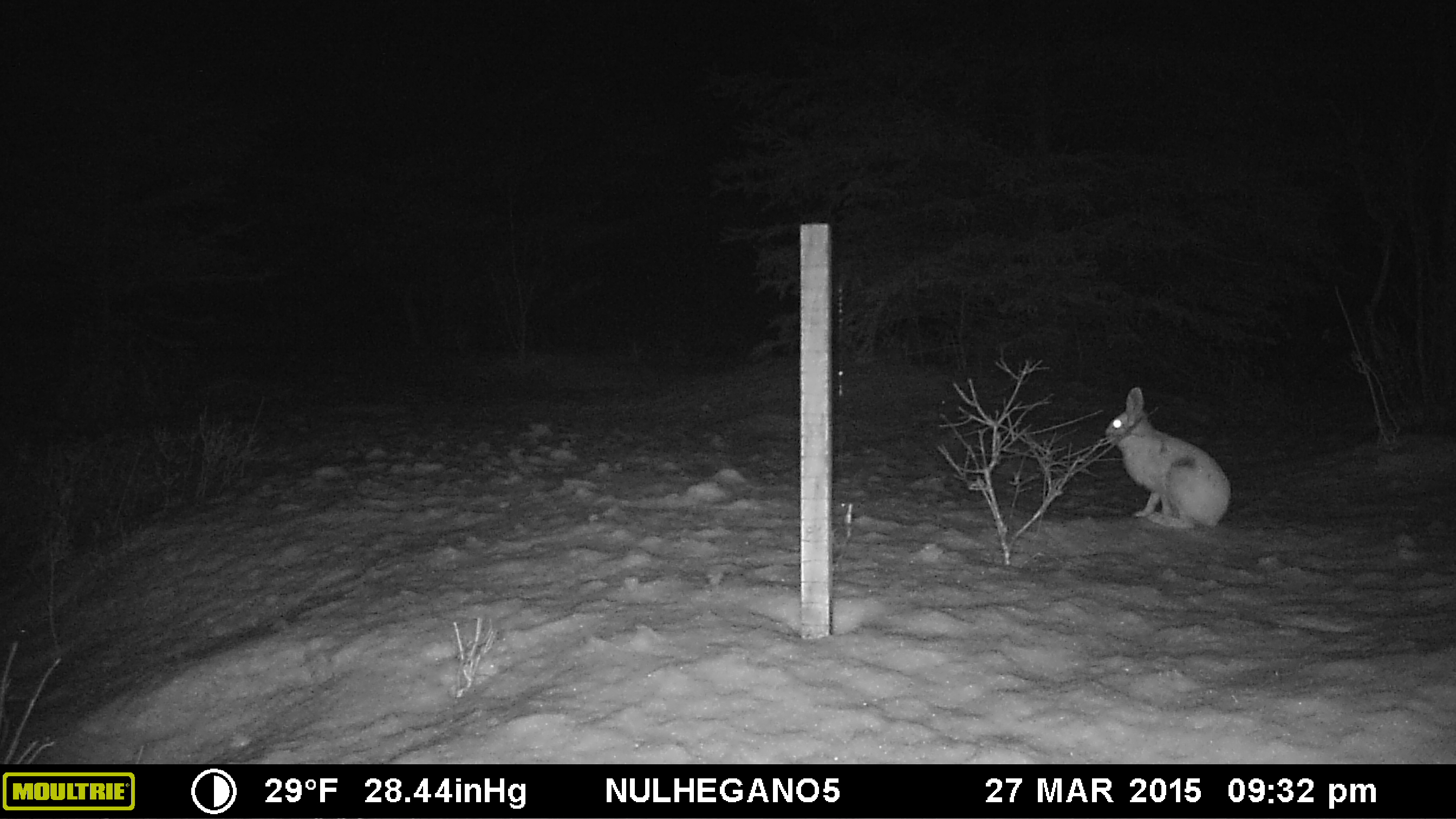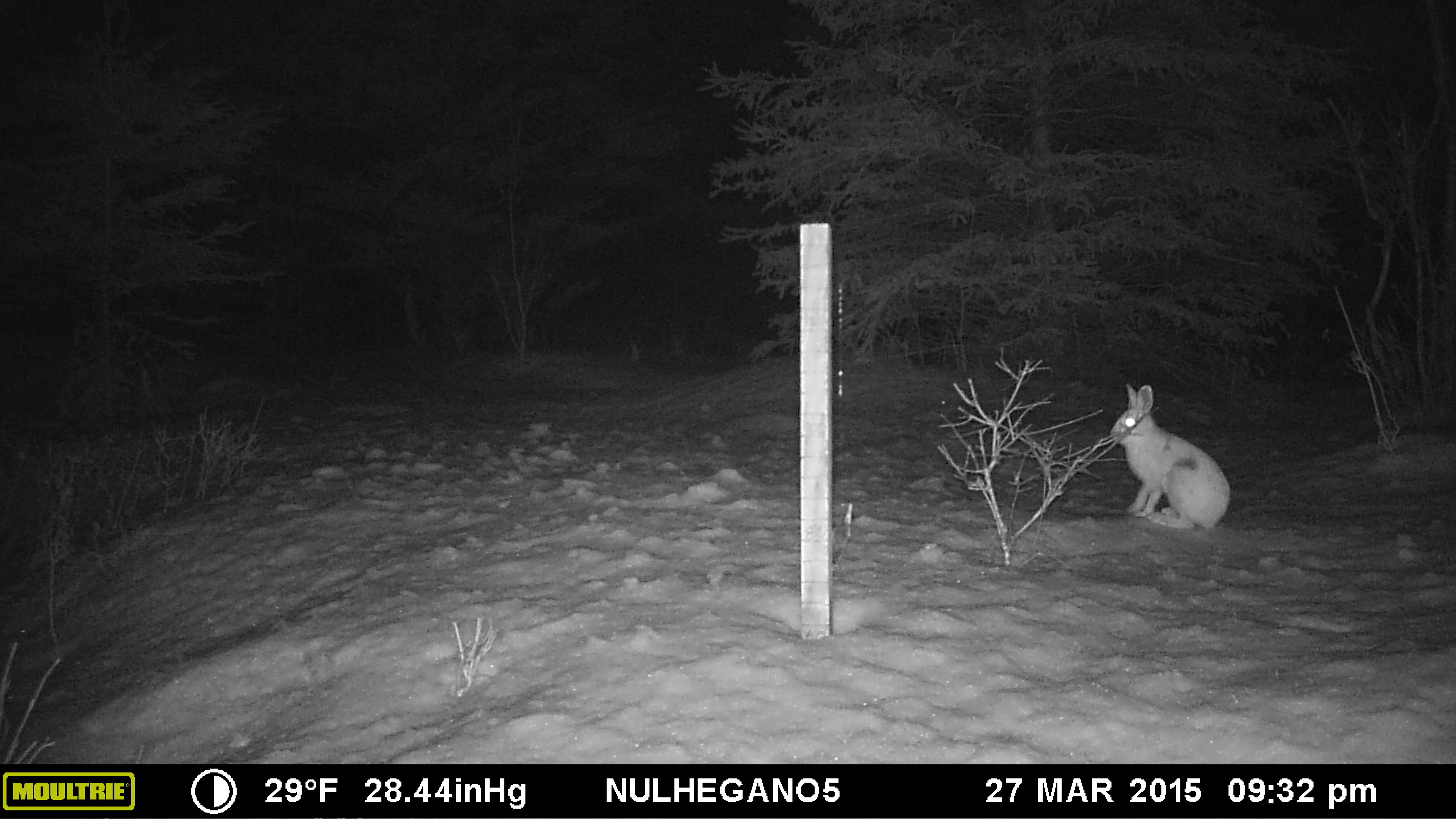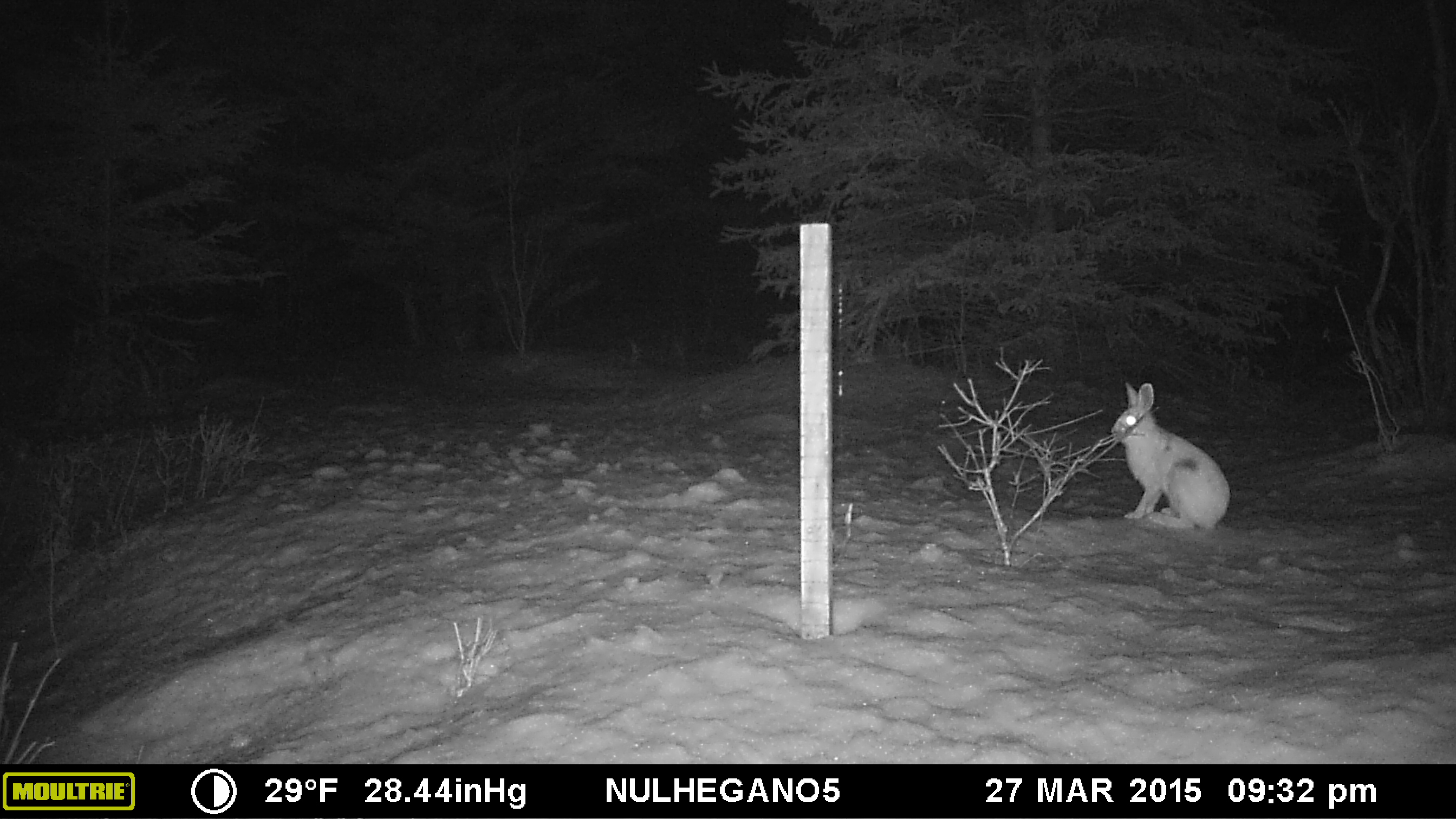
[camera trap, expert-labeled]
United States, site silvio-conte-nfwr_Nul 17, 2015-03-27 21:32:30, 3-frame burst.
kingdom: Animalia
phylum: Chordata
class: Mammalia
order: Lagomorpha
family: Leporidae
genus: Lepus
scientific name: Lepus americanus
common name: snowshoe hare